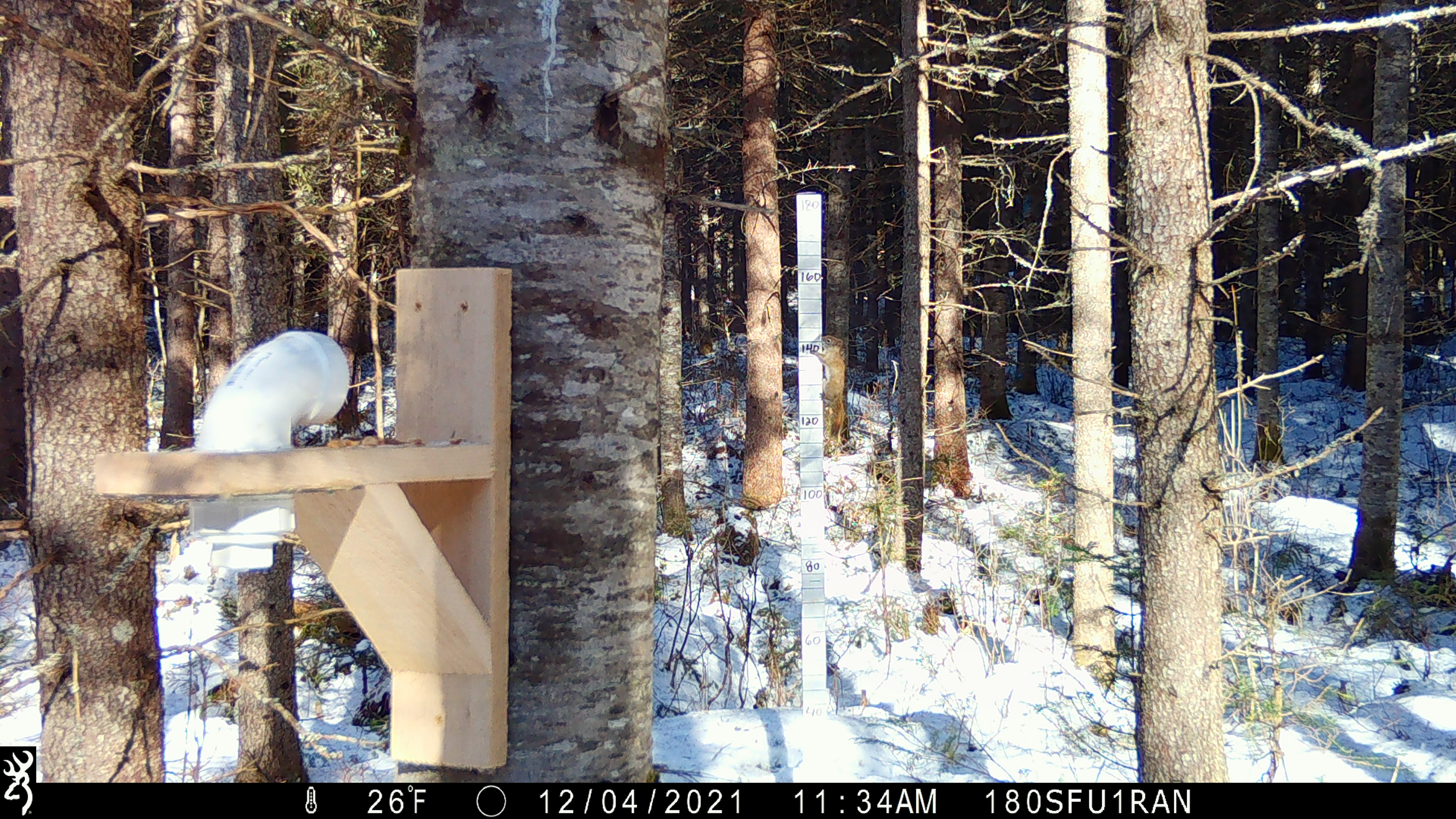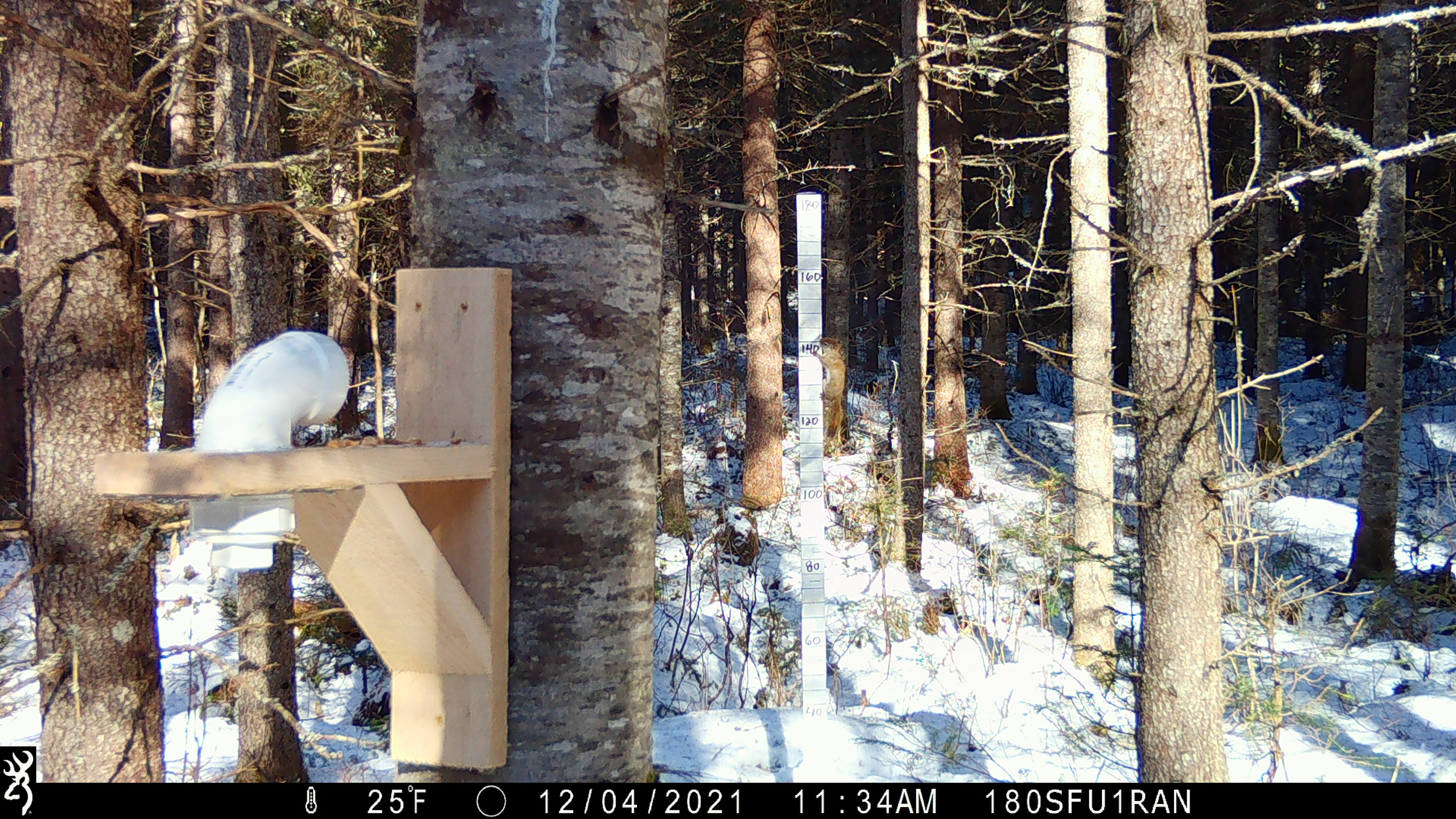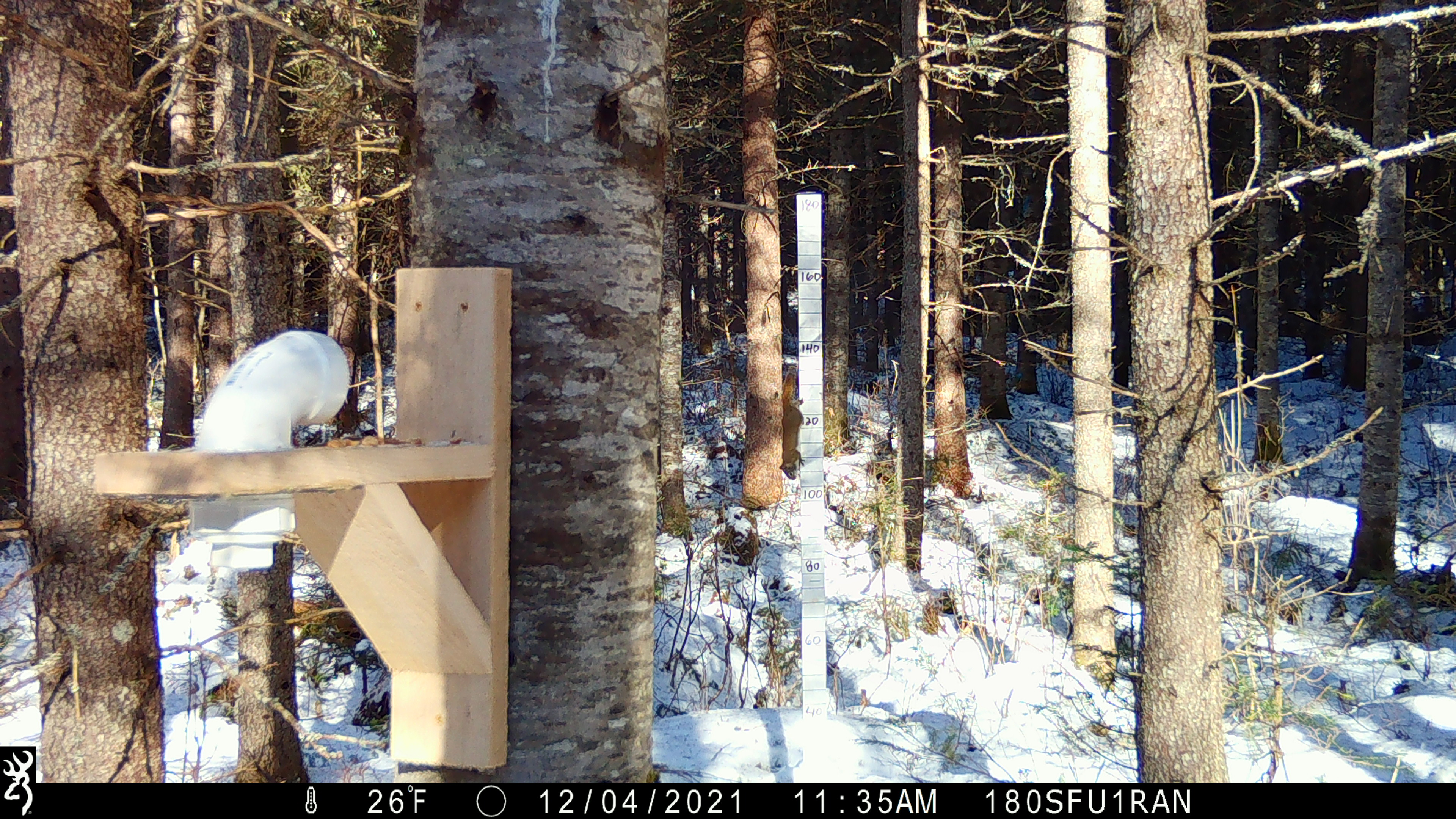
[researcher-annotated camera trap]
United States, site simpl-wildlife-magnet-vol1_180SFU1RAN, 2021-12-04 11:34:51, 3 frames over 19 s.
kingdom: Animalia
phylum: Chordata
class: Mammalia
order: Rodentia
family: Sciuridae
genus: Tamiasciurus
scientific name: Tamiasciurus hudsonicus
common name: red squirrel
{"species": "red squirrel (Tamiasciurus hudsonicus)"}